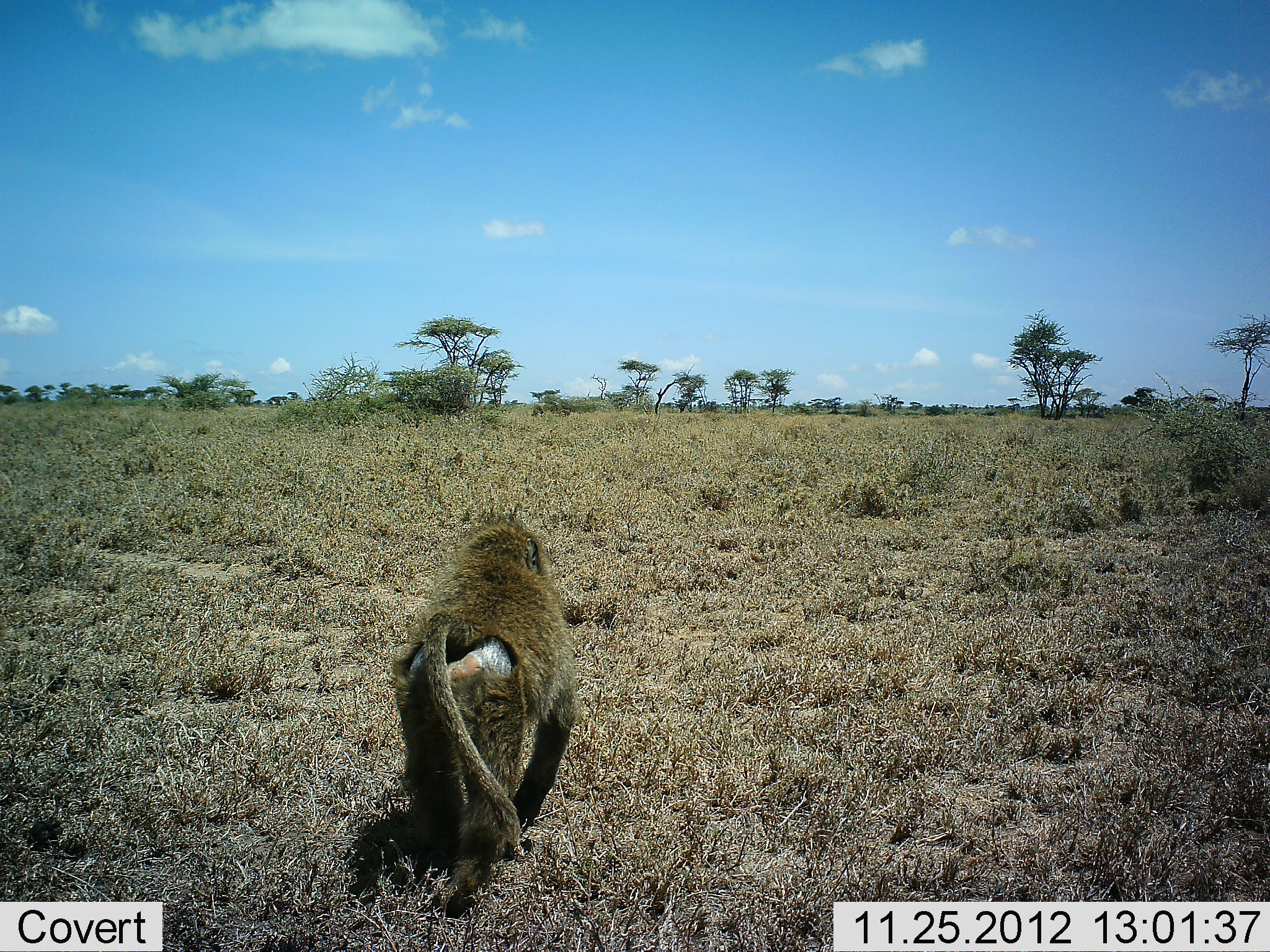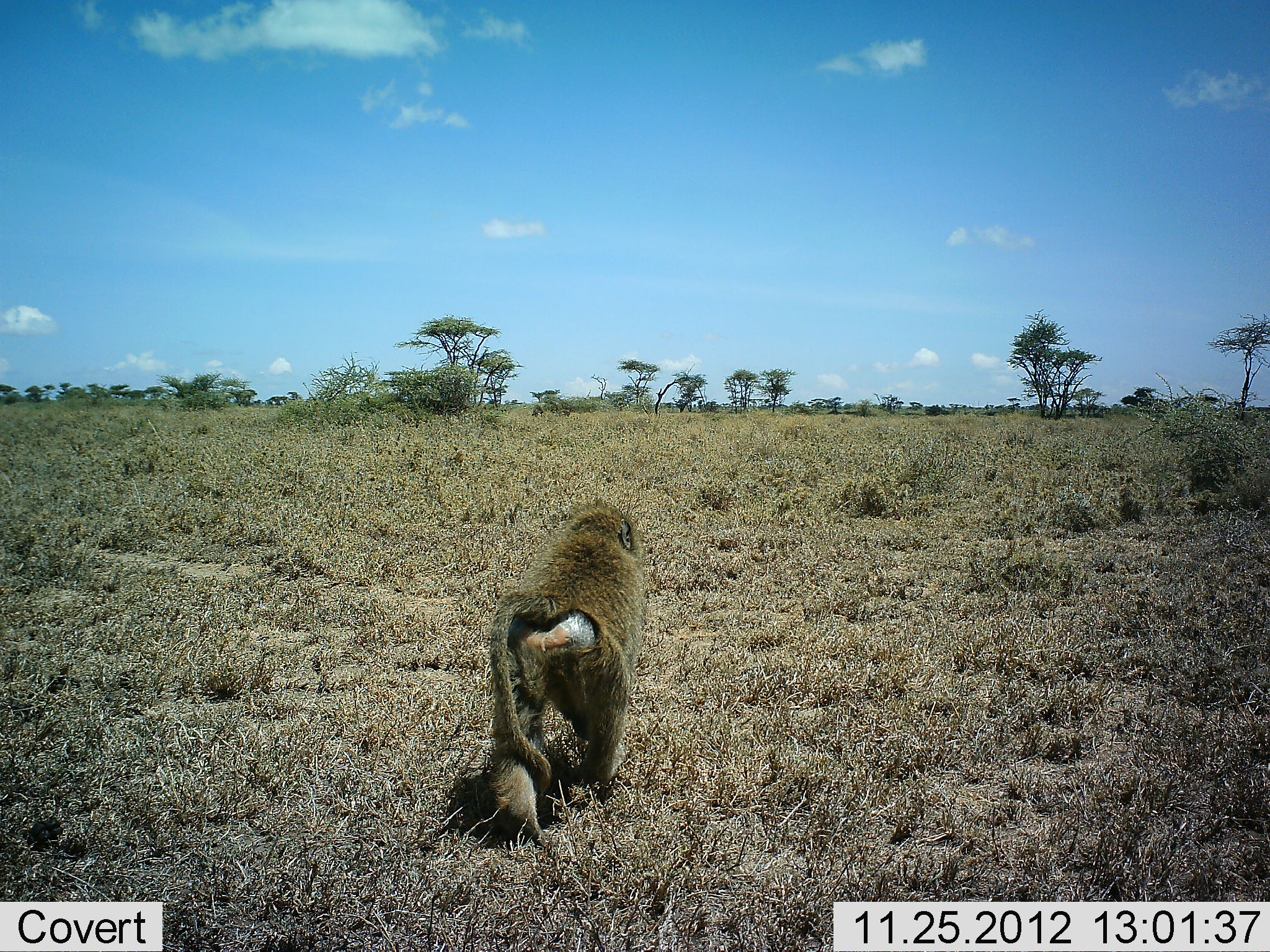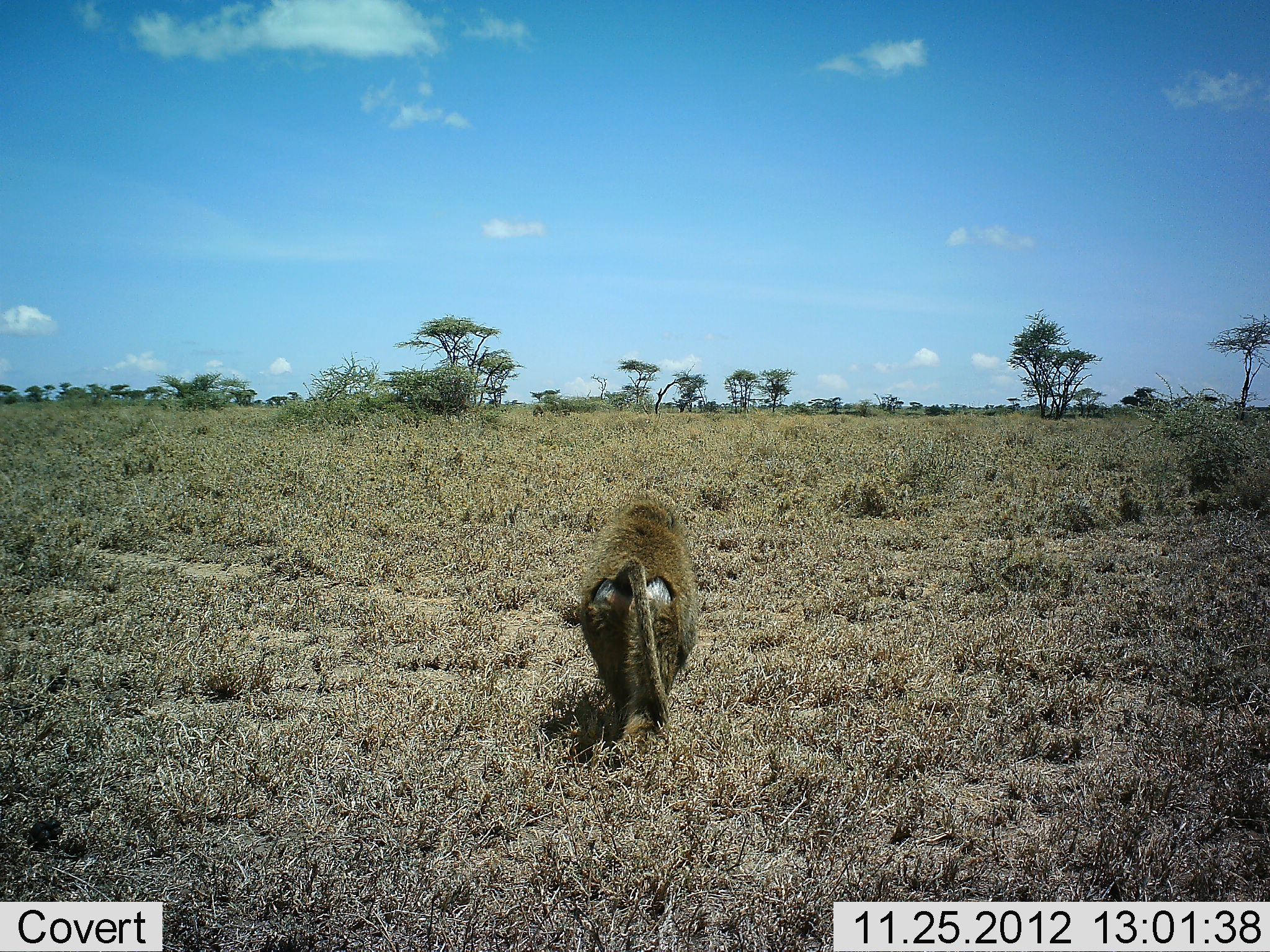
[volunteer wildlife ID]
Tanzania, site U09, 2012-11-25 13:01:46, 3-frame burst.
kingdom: Animalia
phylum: Chordata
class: Mammalia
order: Primates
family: Cercopithecidae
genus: Papio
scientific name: Papio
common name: baboon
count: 1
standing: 0%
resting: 0%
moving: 100%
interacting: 0%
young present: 0%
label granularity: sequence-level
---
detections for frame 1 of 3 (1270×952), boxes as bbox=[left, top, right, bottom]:
animal: bbox=[391, 519, 578, 896]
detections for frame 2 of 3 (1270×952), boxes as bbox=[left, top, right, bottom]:
animal: bbox=[483, 500, 649, 843]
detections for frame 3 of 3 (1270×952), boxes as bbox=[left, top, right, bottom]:
animal: bbox=[574, 498, 700, 746]